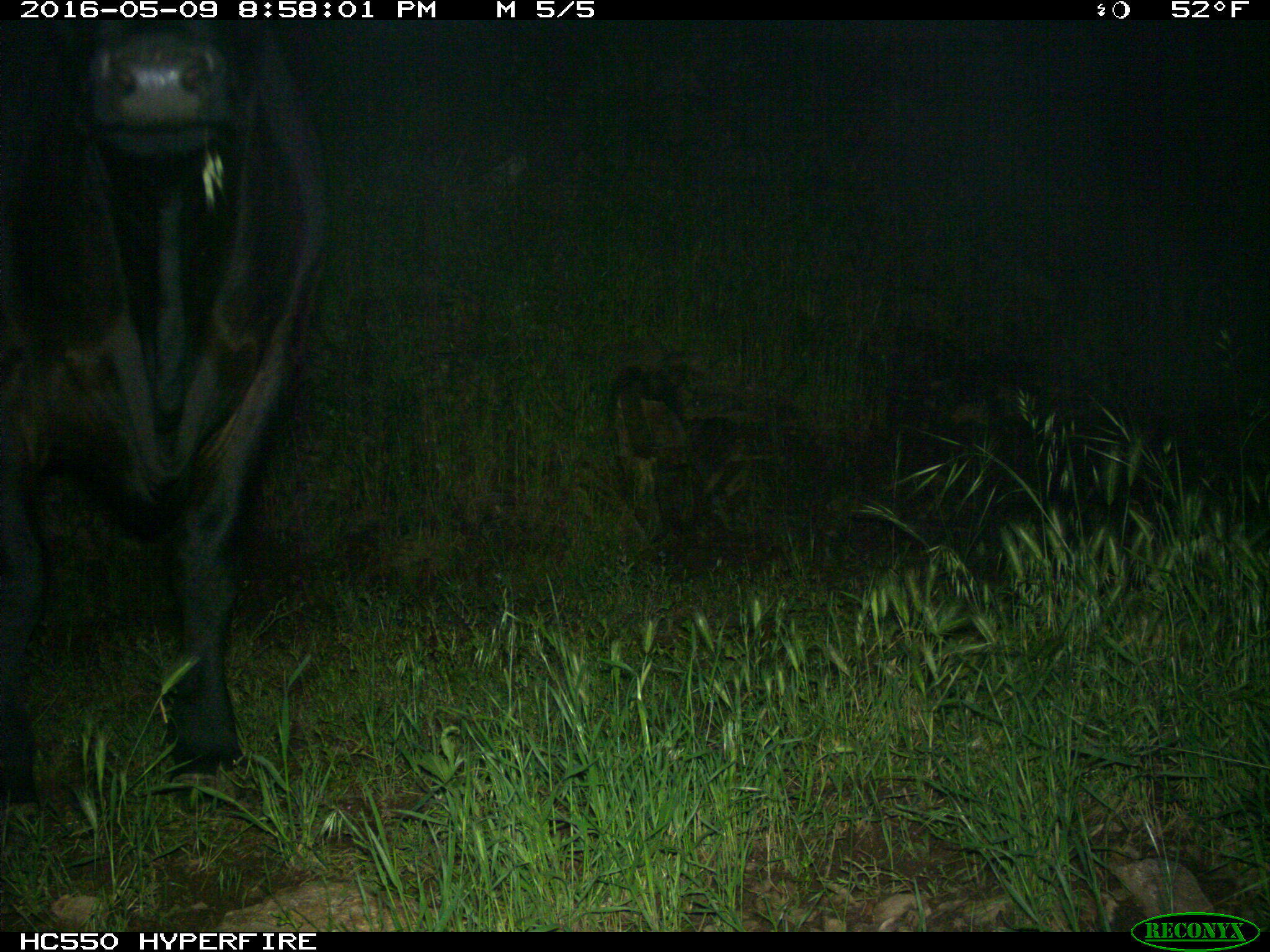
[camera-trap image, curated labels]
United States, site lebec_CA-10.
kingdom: Animalia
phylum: Chordata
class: Mammalia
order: Artiodactyla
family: Bovidae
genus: Bos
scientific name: Bos taurus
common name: domestic cow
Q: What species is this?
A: Bos taurus (domestic cow).